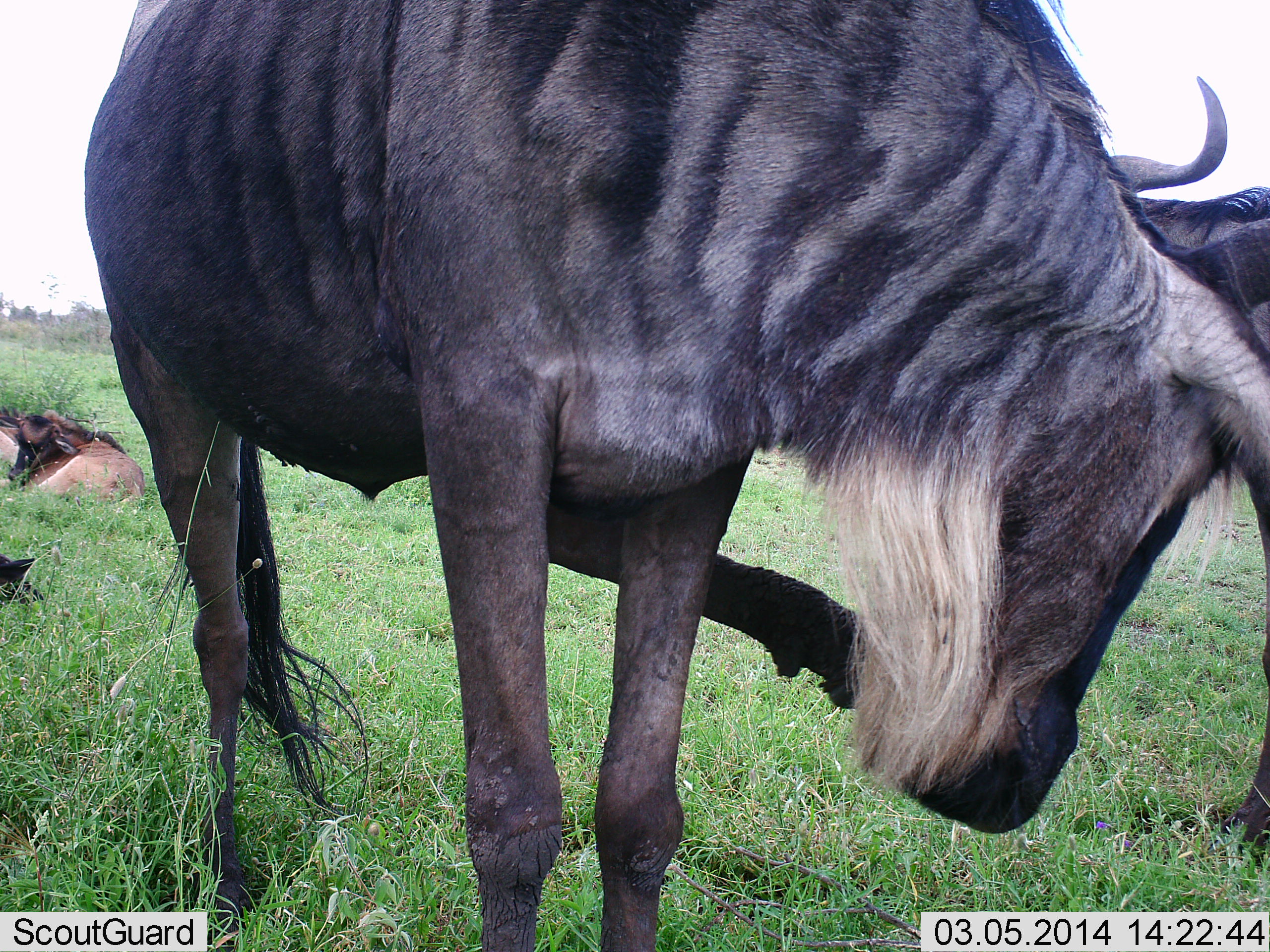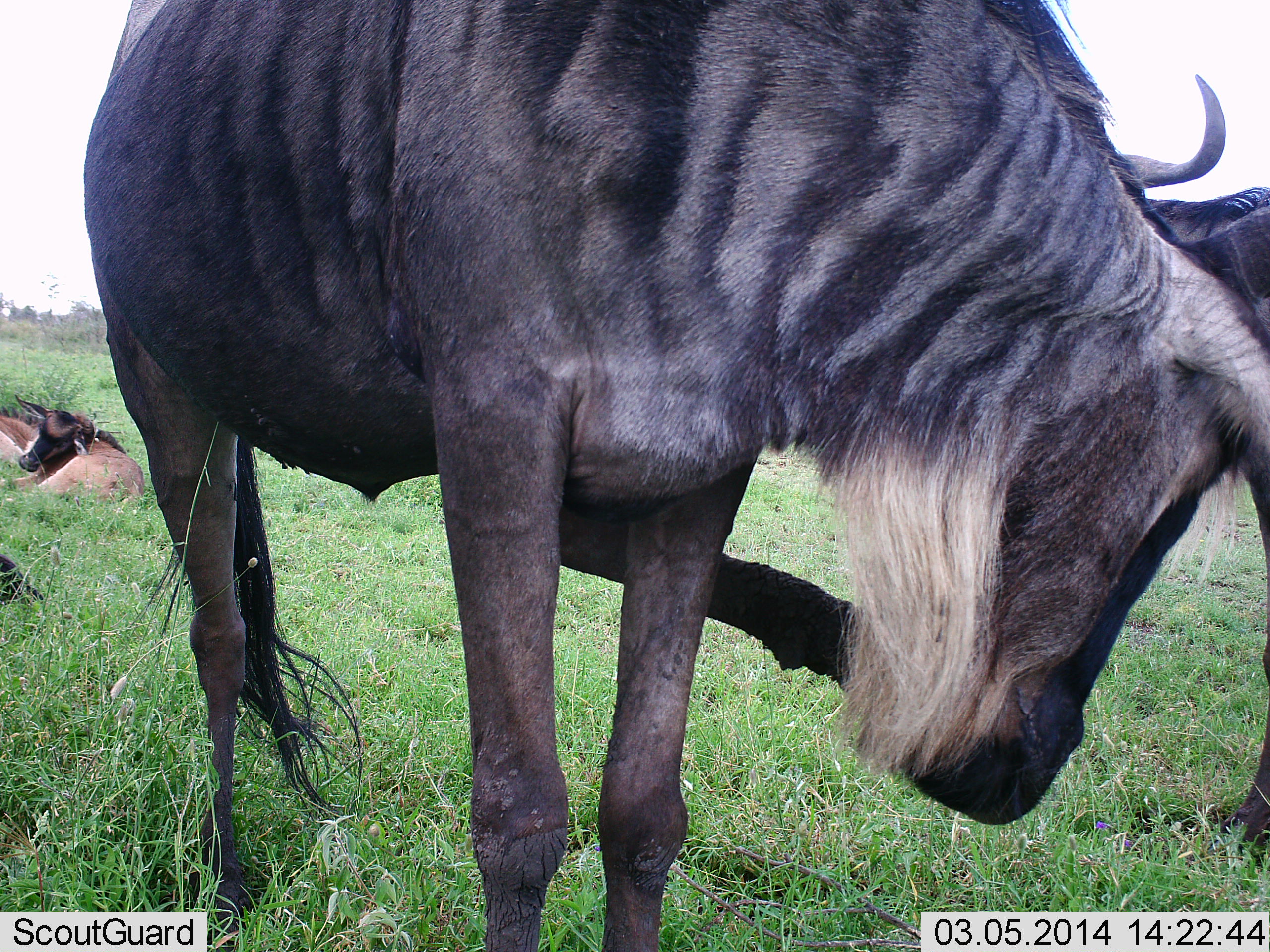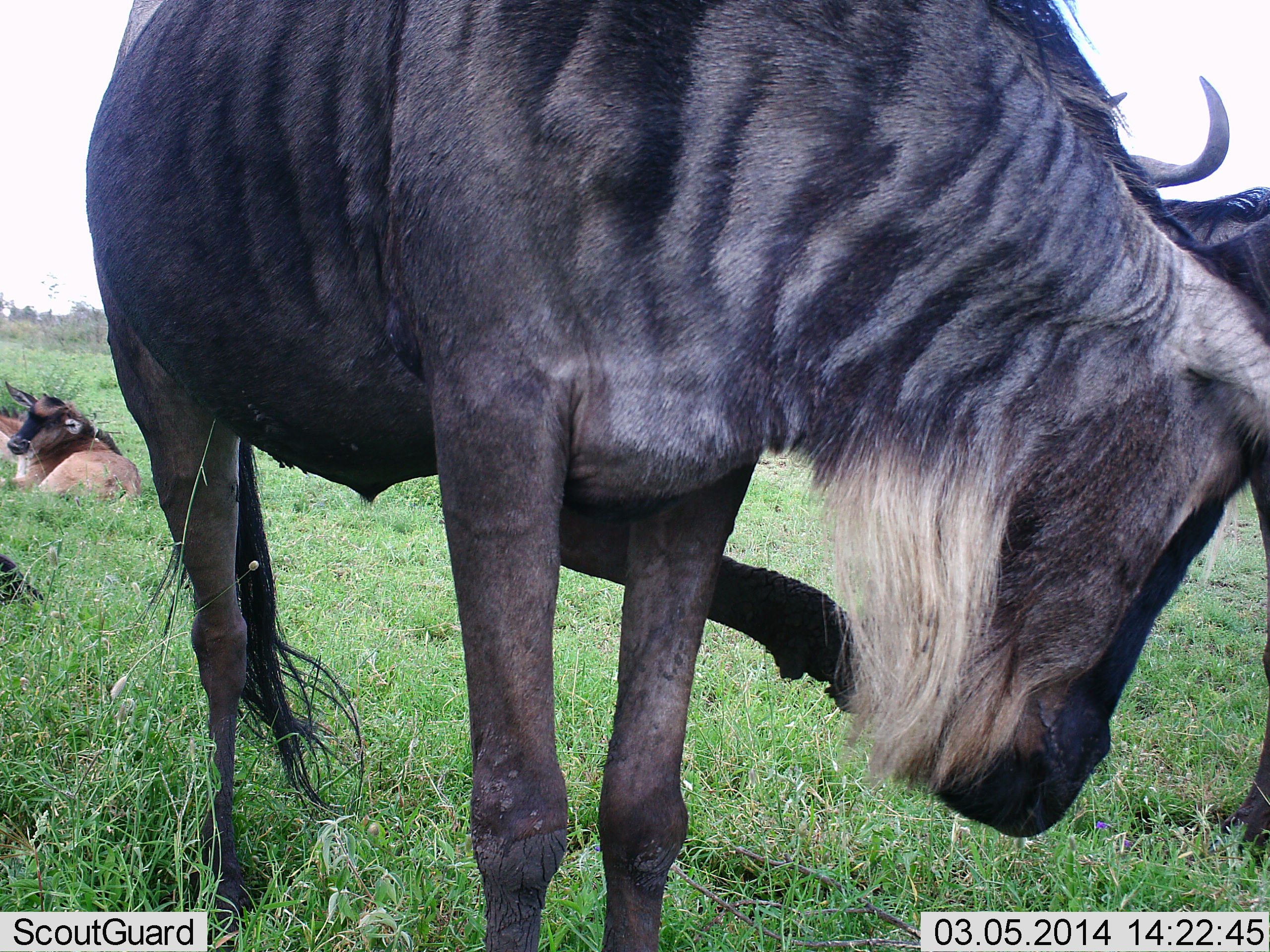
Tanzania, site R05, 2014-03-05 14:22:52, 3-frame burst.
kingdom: Animalia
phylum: Chordata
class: Mammalia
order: Artiodactyla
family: Bovidae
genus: Connochaetes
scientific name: Connochaetes taurinus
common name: blue wildebeest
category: wildebeest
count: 5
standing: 80%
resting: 70%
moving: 0%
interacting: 10%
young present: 70%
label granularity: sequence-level